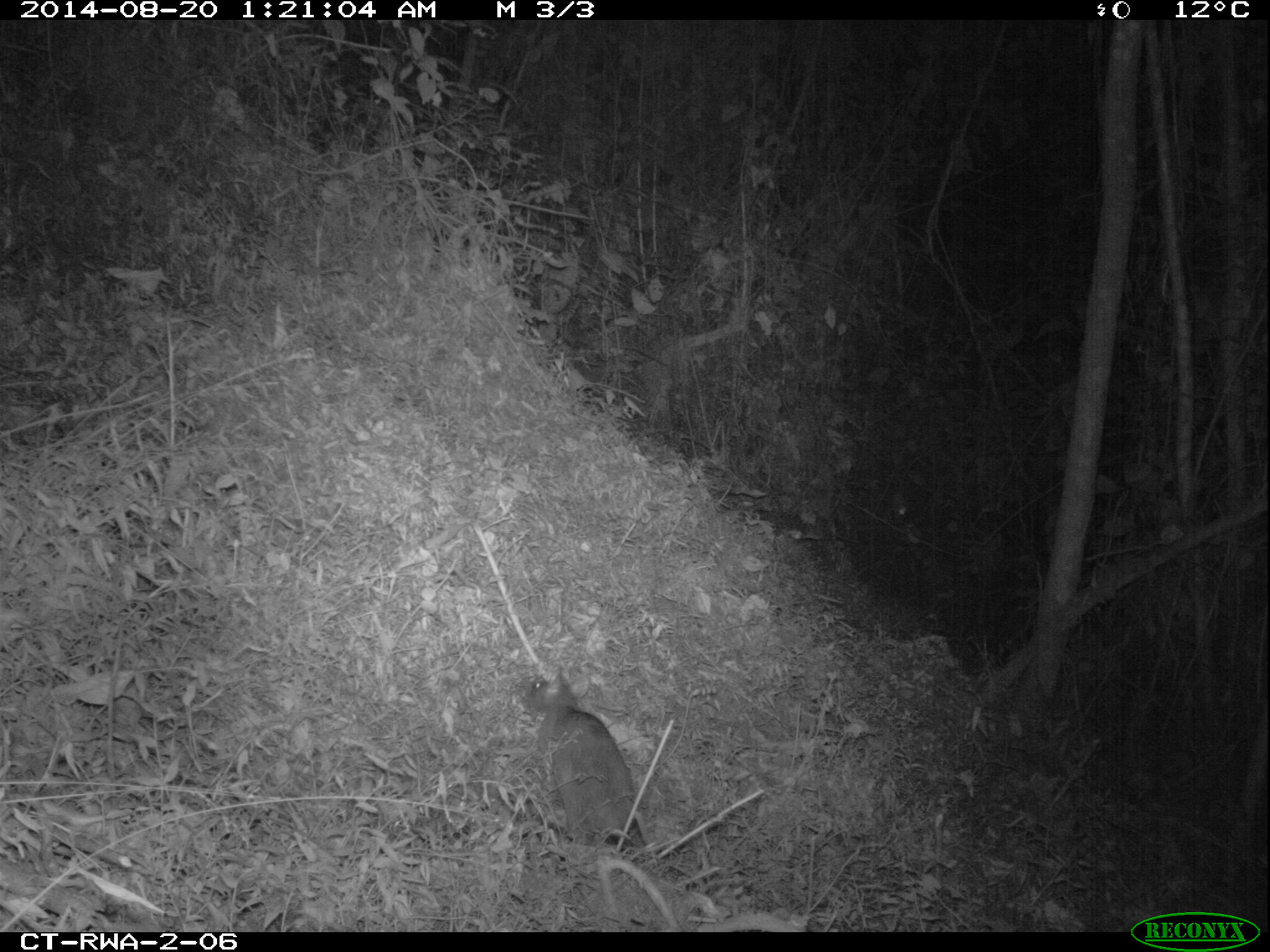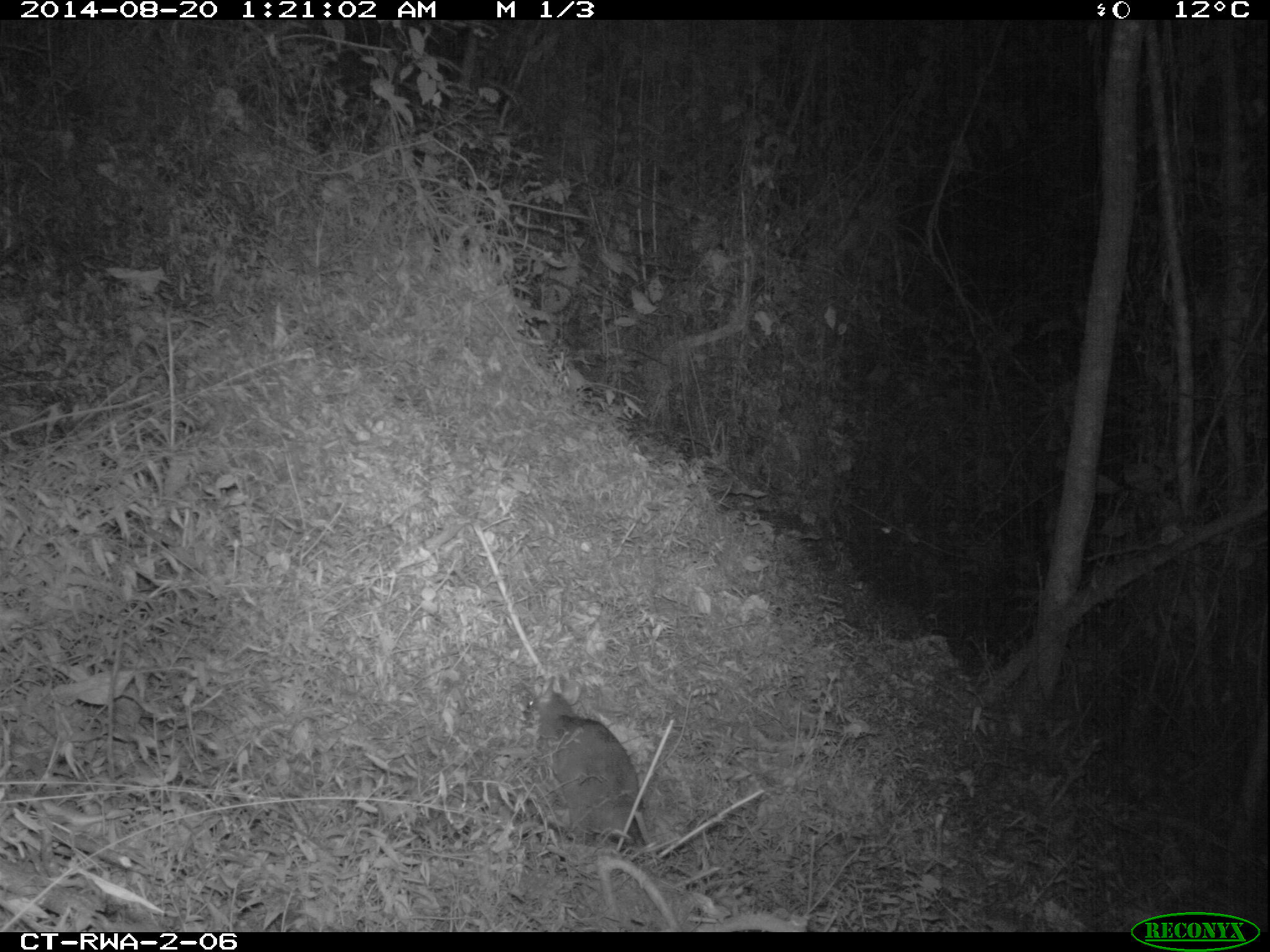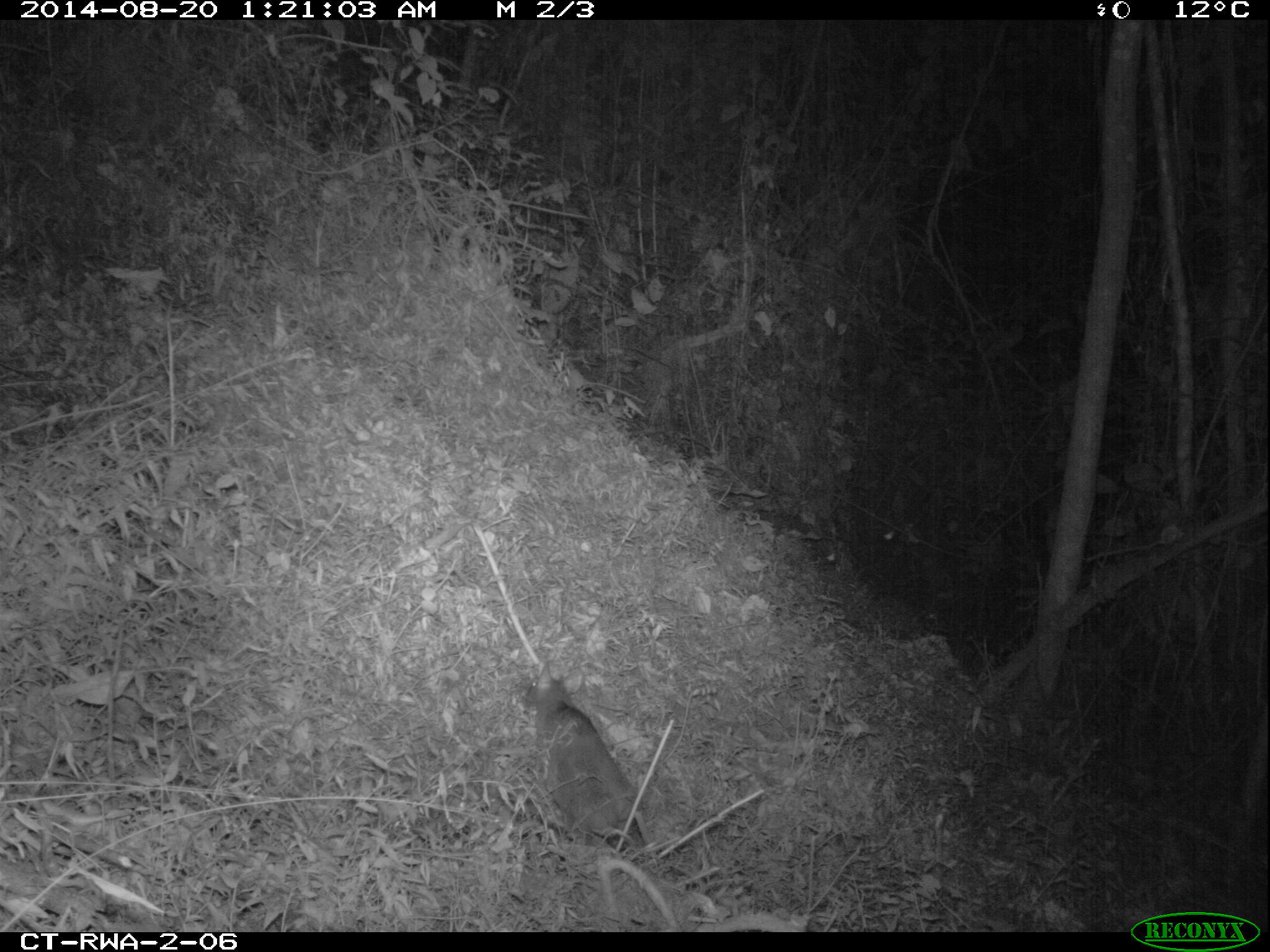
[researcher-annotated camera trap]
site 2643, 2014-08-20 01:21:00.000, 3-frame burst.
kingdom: Animalia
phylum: Chordata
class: Mammalia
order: Rodentia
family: Nesomyidae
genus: Cricetomys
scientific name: Cricetomys gambianus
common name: african giant pouched rat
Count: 1.